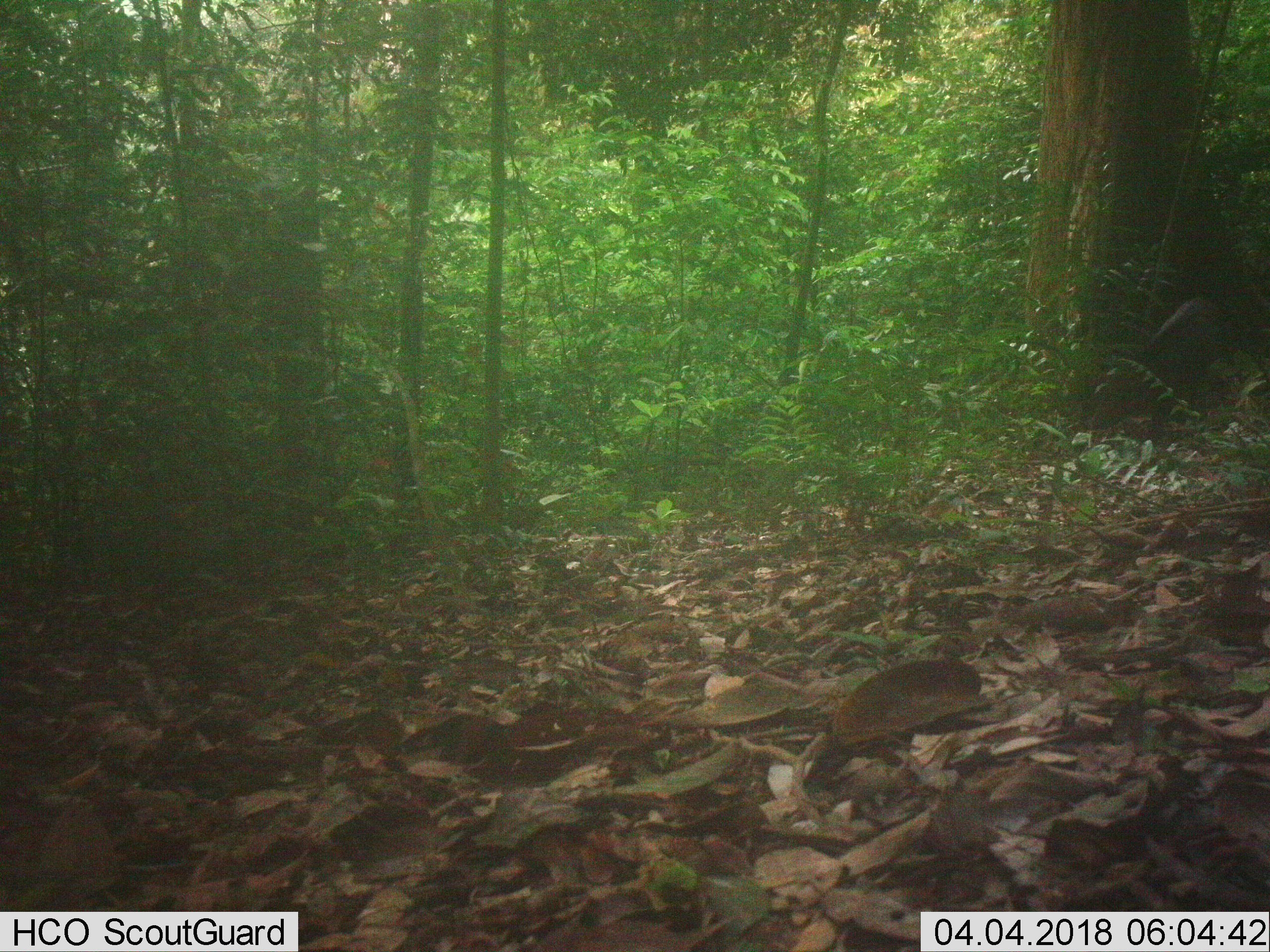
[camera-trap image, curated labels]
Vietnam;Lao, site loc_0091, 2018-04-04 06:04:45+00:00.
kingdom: Animalia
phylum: Chordata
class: Mammalia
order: Artiodactyla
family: Suidae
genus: Sus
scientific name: Sus scrofa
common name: eurasian wild pig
Eurasian wild pig (Sus scrofa). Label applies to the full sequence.